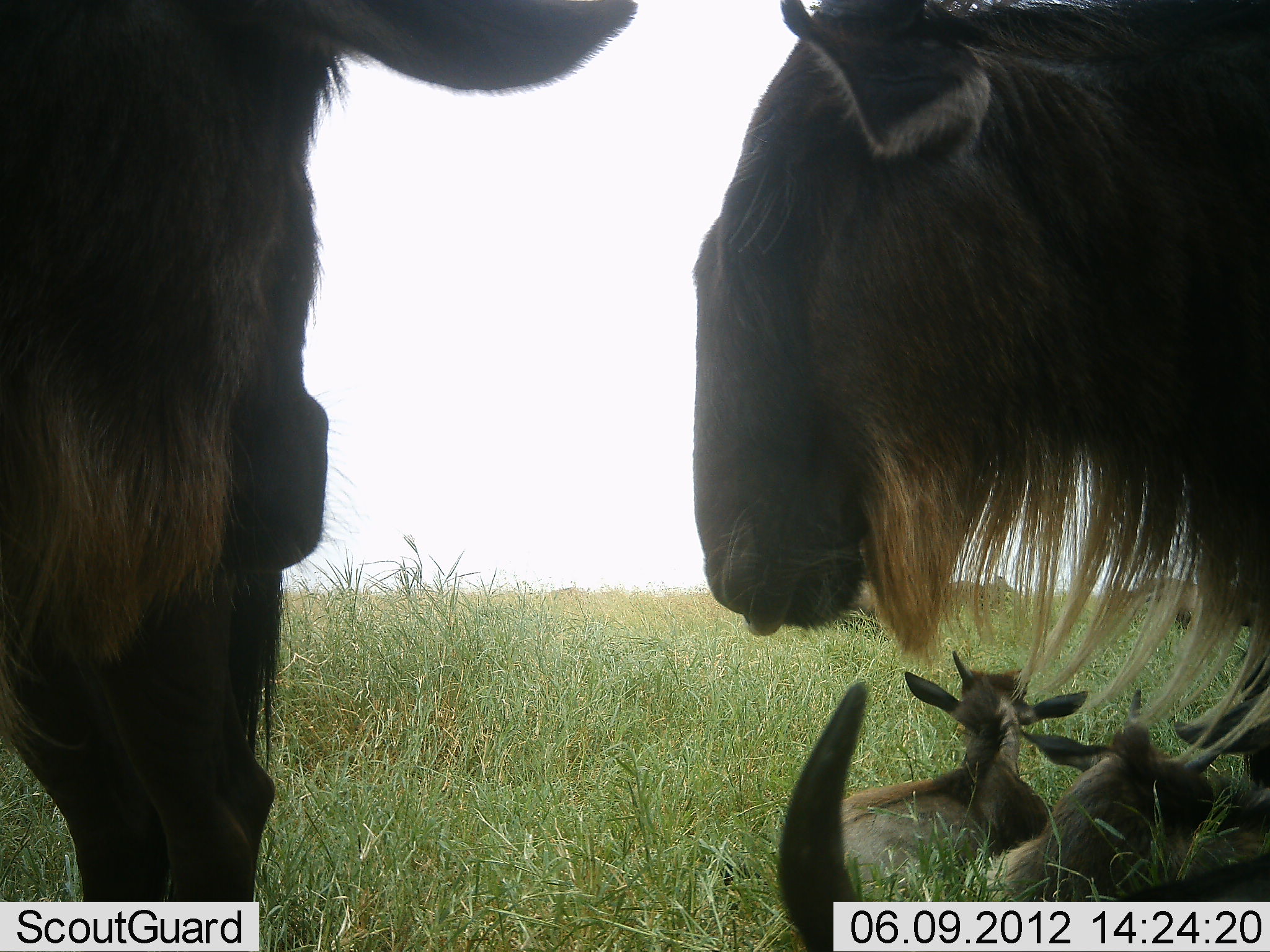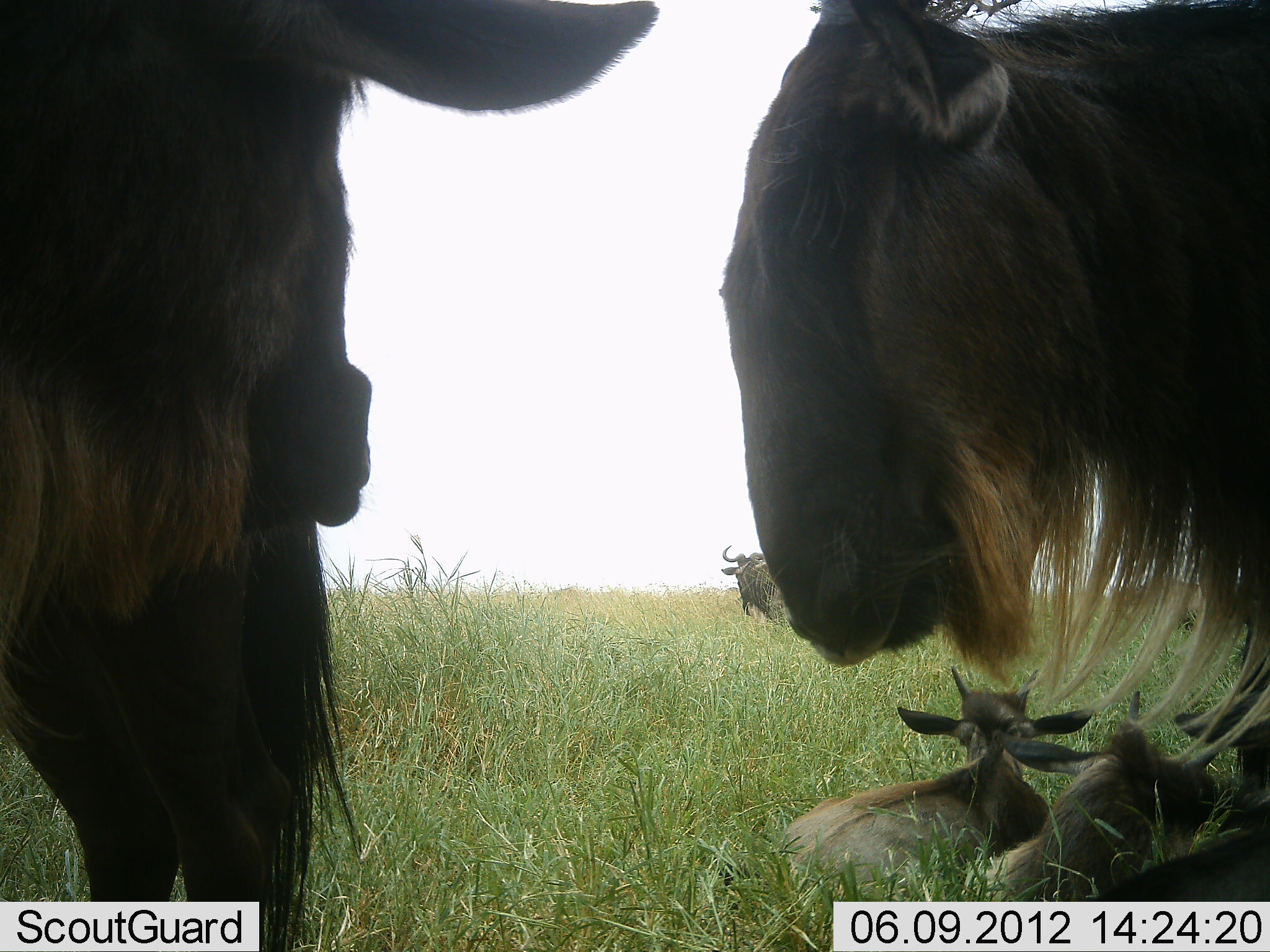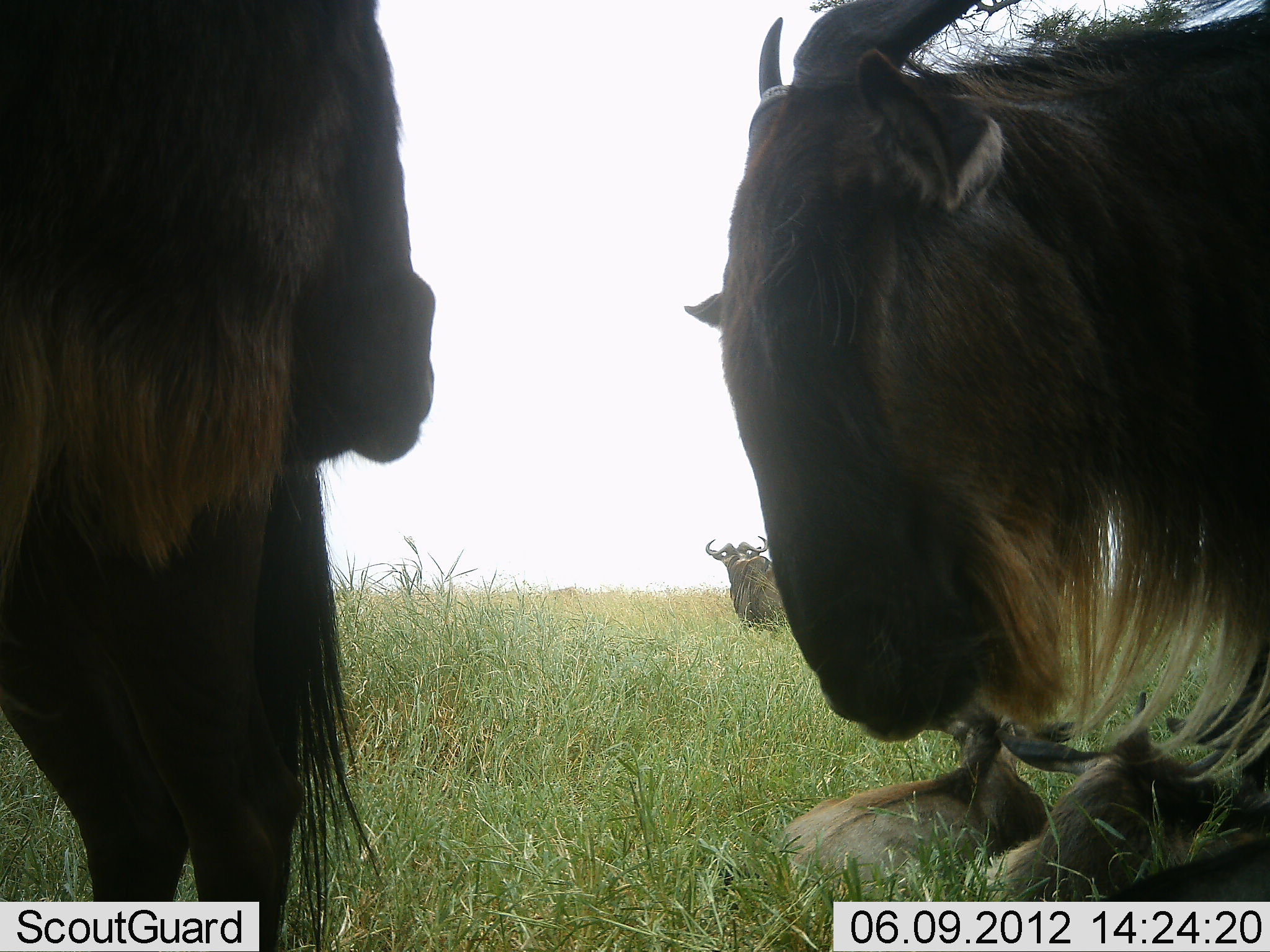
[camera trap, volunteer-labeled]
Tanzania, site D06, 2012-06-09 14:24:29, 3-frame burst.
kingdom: Animalia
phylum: Chordata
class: Mammalia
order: Artiodactyla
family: Bovidae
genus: Connochaetes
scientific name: Connochaetes taurinus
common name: blue wildebeest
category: wildebeest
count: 5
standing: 100%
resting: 100%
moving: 20%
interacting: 0%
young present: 90%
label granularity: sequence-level